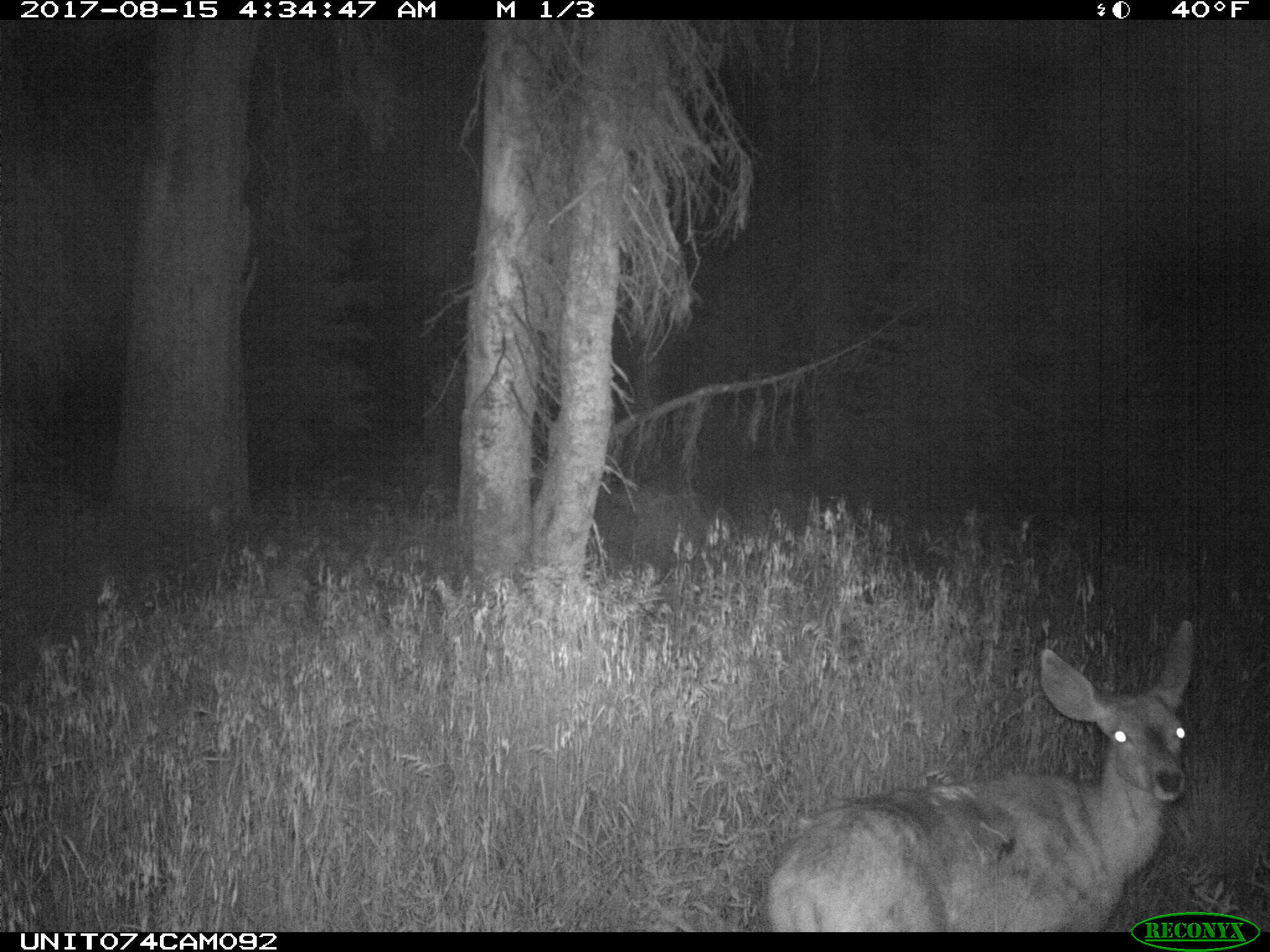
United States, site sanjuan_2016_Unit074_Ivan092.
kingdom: Animalia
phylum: Chordata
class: Mammalia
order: Artiodactyla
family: Cervidae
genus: Odocoileus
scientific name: Odocoileus hemionus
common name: mule deer